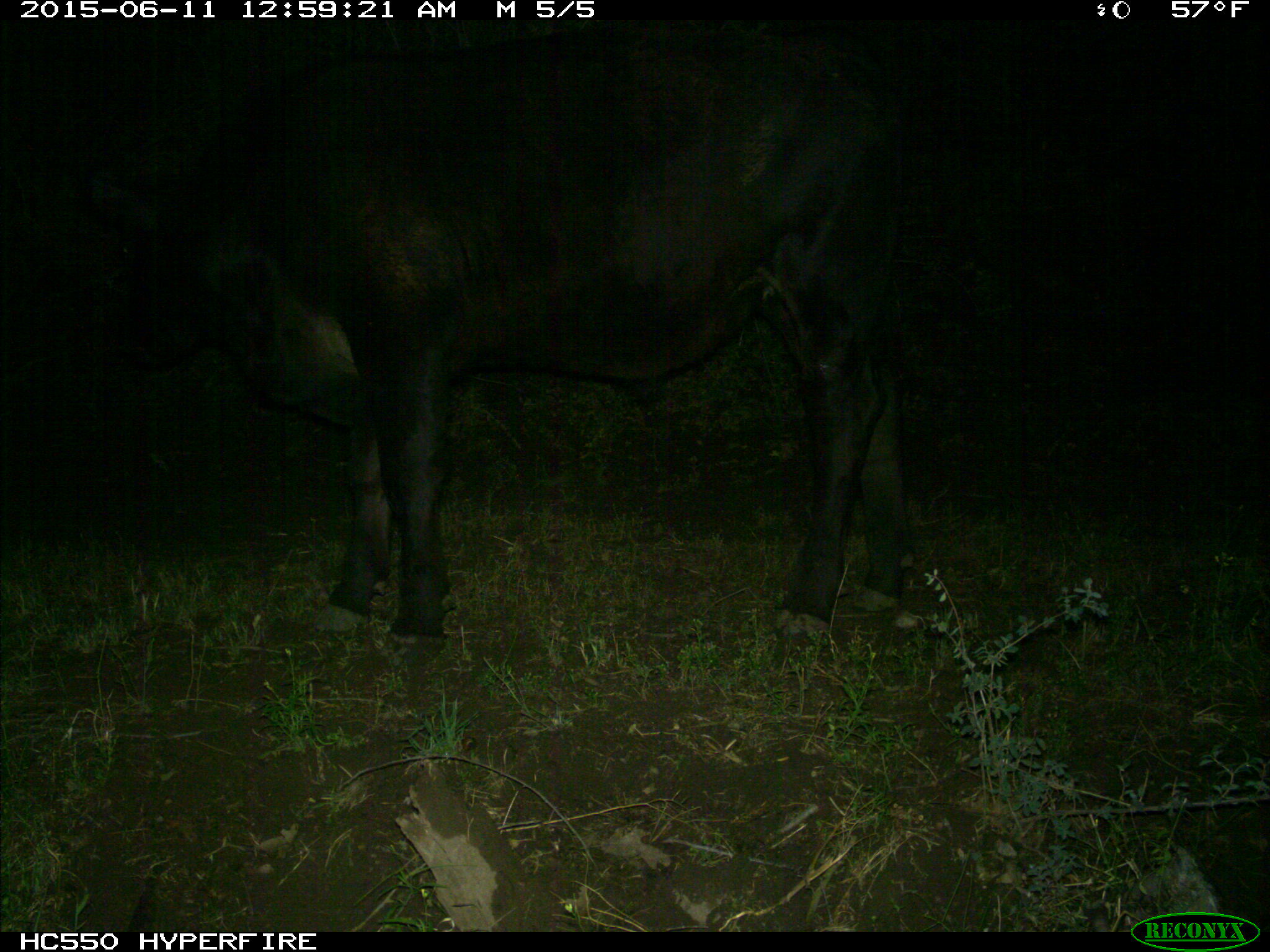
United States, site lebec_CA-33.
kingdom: Animalia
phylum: Chordata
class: Mammalia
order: Artiodactyla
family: Bovidae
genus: Bos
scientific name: Bos taurus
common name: domestic cow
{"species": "Bos taurus (domestic cow)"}